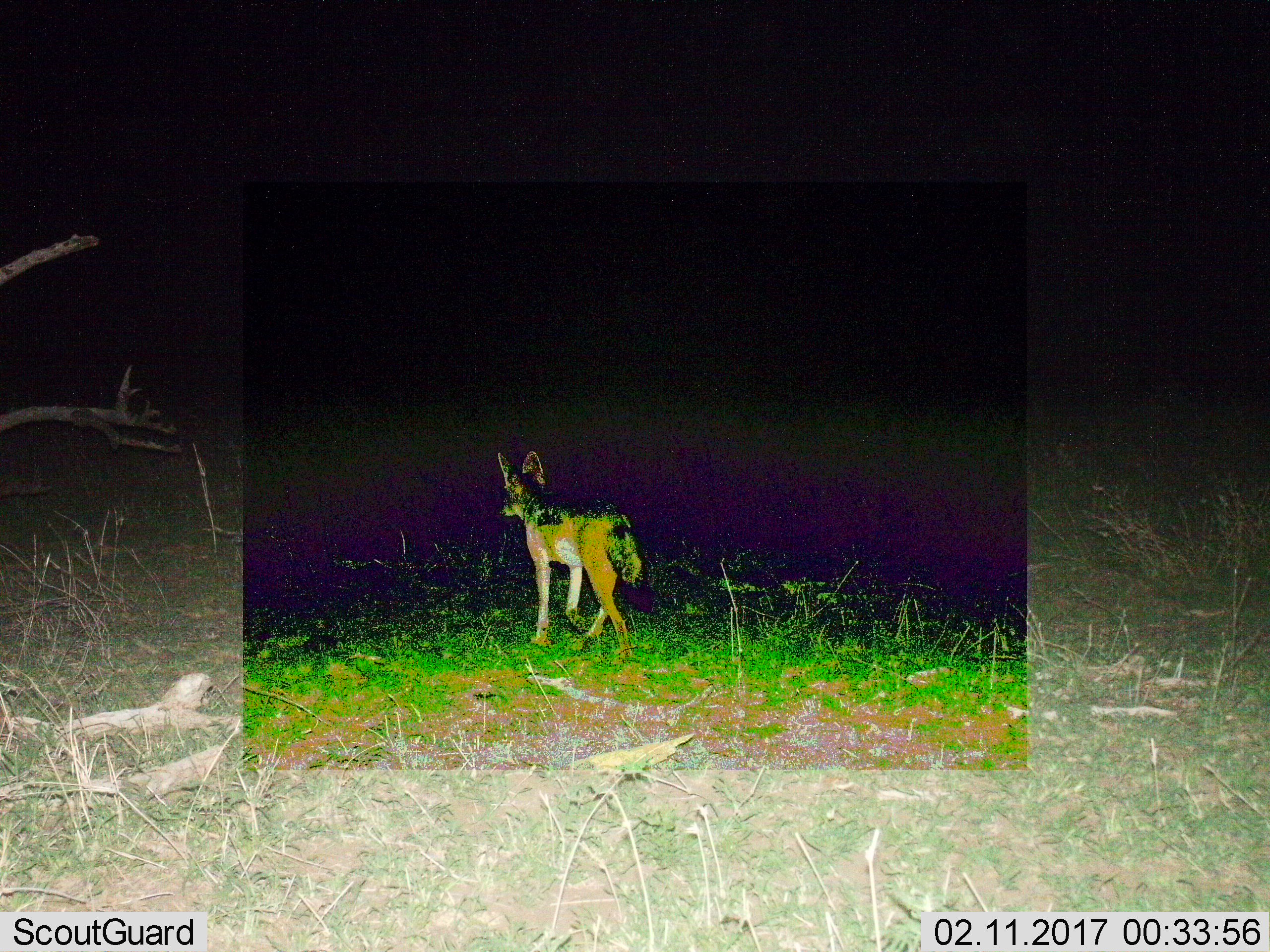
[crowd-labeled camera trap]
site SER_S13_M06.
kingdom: Animalia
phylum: Chordata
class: Mammalia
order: Carnivora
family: Canidae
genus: Lupulella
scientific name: Lupulella mesomelas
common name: black-backed jackal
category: jackalblackbacked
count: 1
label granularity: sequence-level